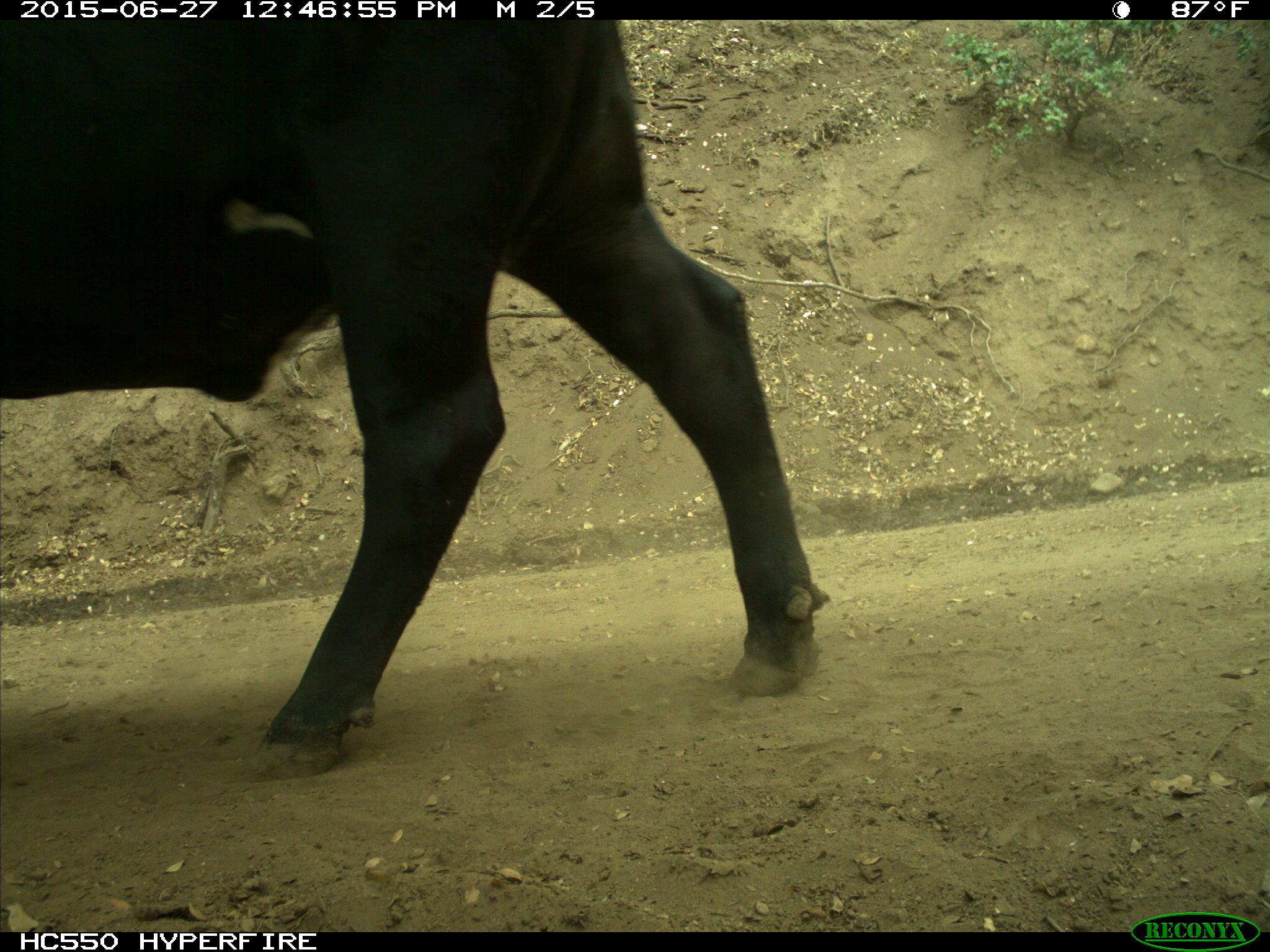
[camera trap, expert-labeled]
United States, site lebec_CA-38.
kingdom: Animalia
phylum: Chordata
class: Mammalia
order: Artiodactyla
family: Bovidae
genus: Bos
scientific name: Bos taurus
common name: domestic cow